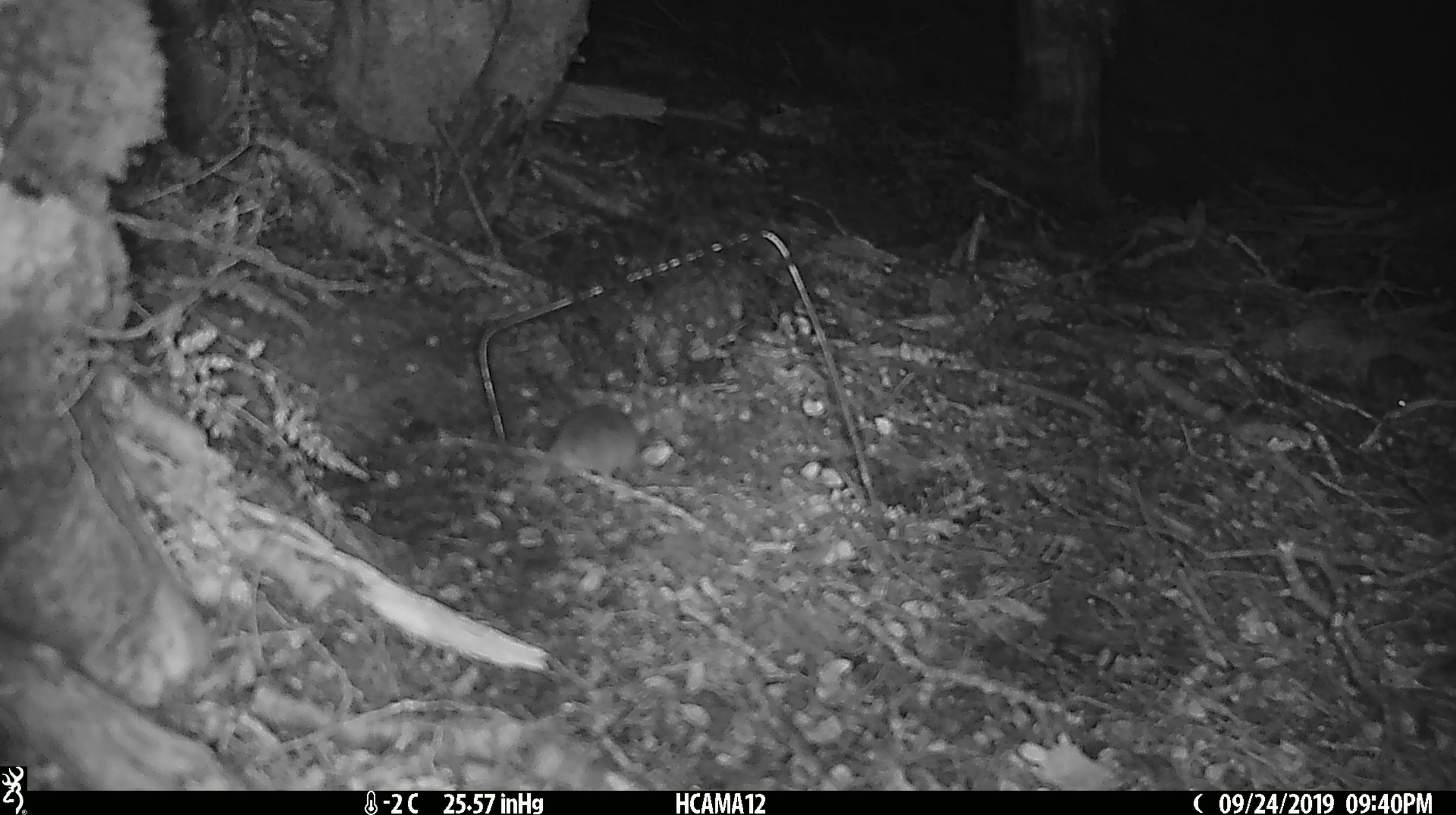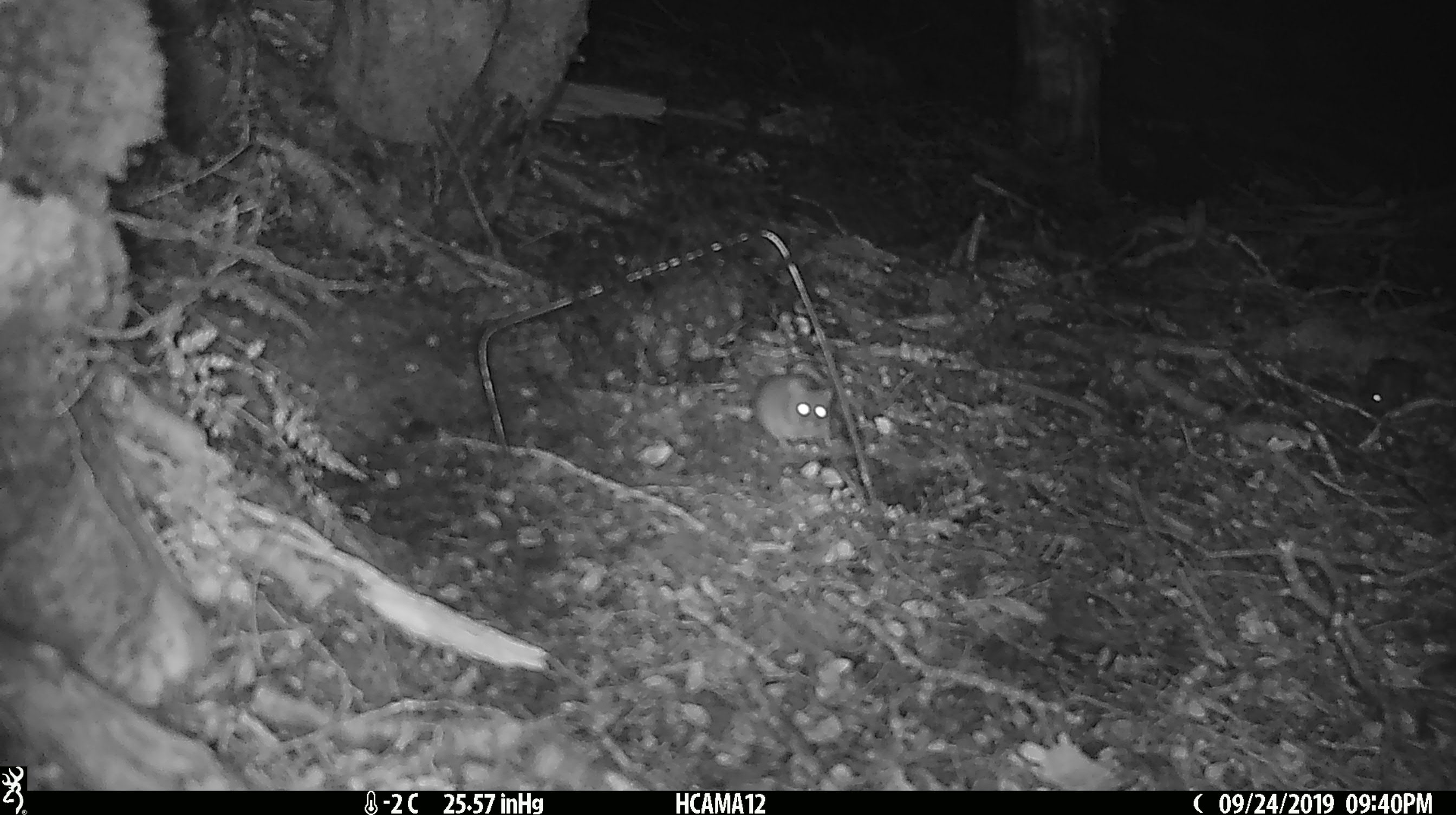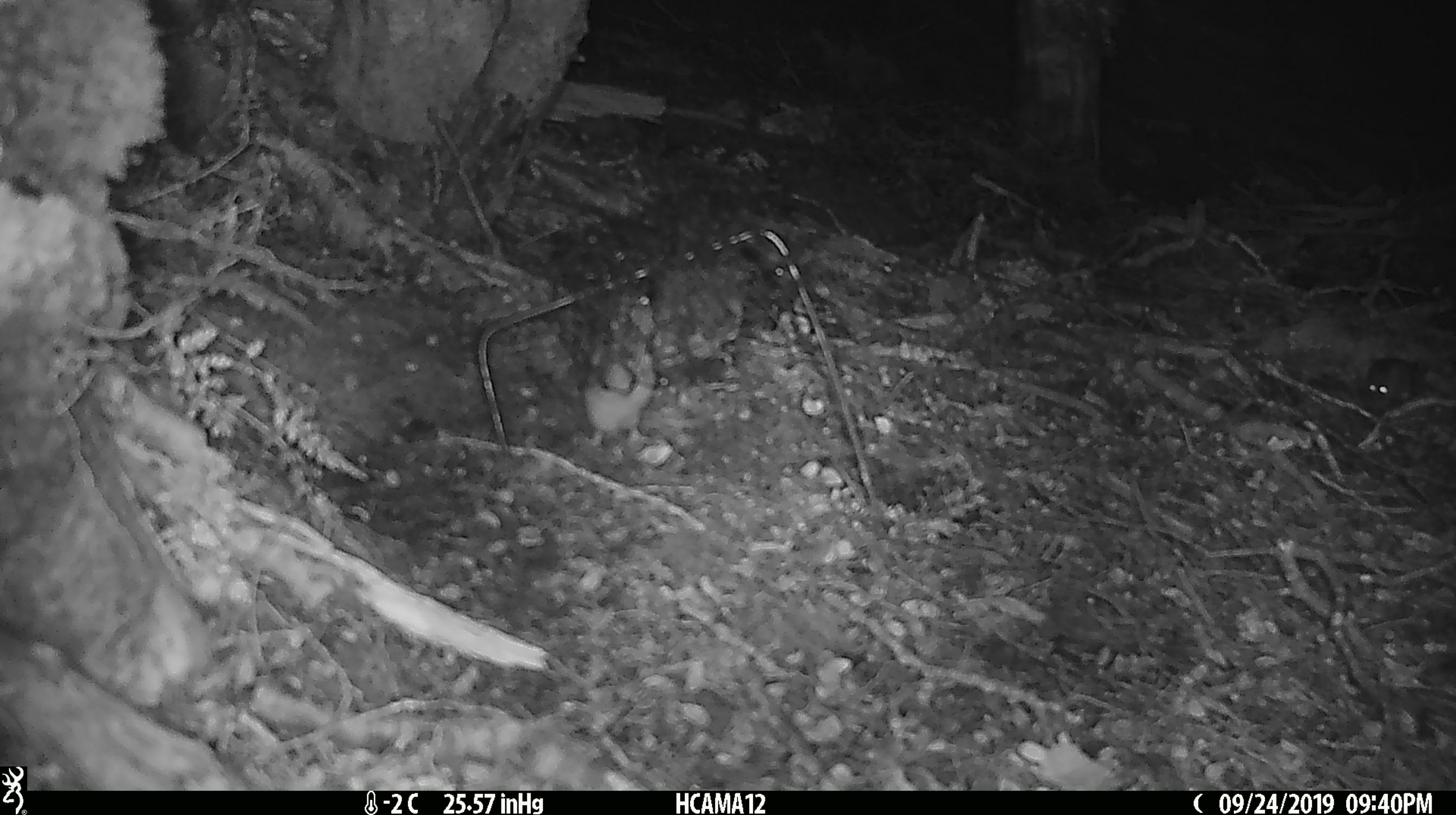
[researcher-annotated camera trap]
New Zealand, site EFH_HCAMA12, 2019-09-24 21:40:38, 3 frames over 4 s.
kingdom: Animalia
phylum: Chordata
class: Mammalia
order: Rodentia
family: Muridae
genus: Rattus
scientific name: Rattus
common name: rat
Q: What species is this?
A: Rat (Rattus).